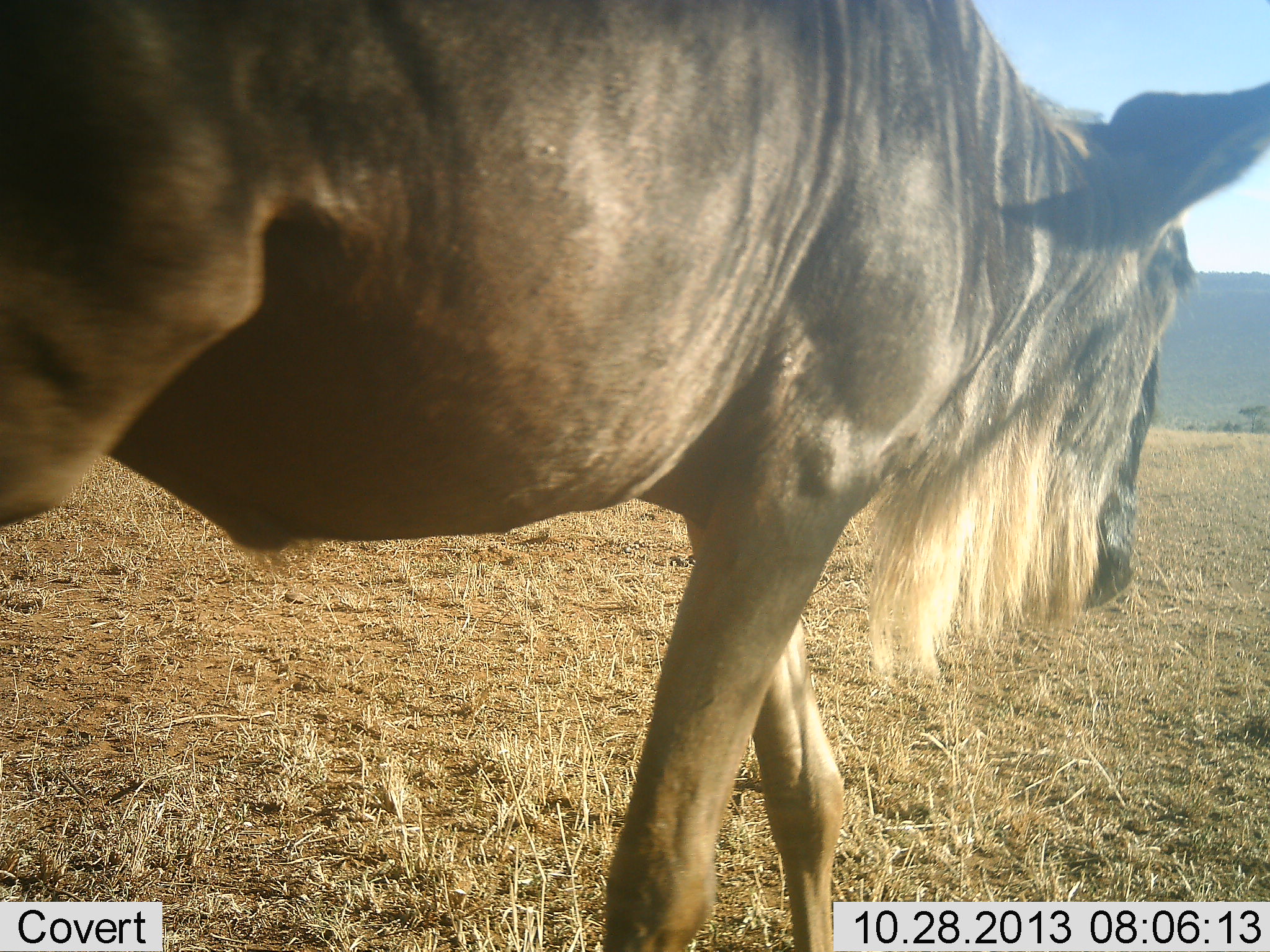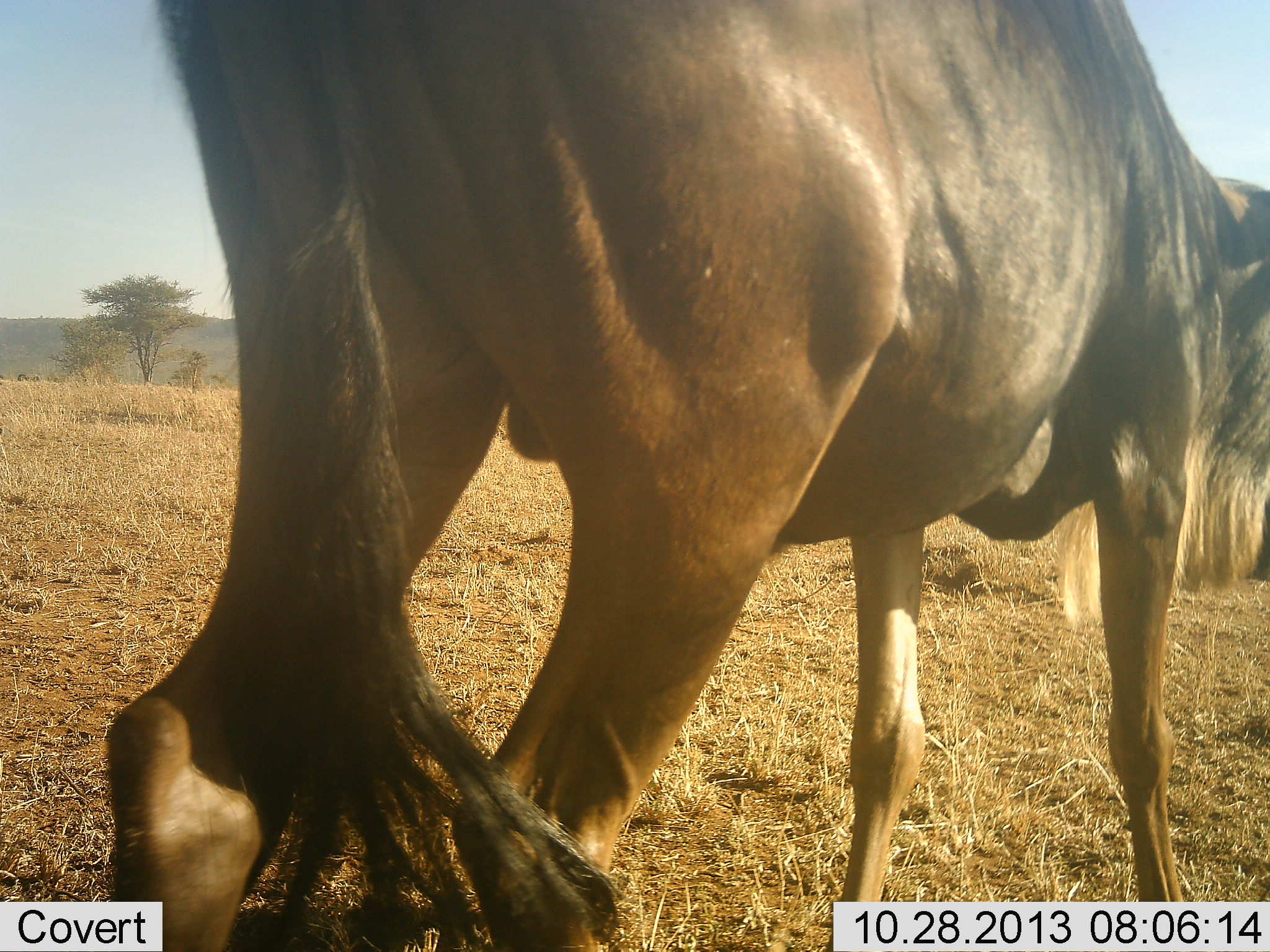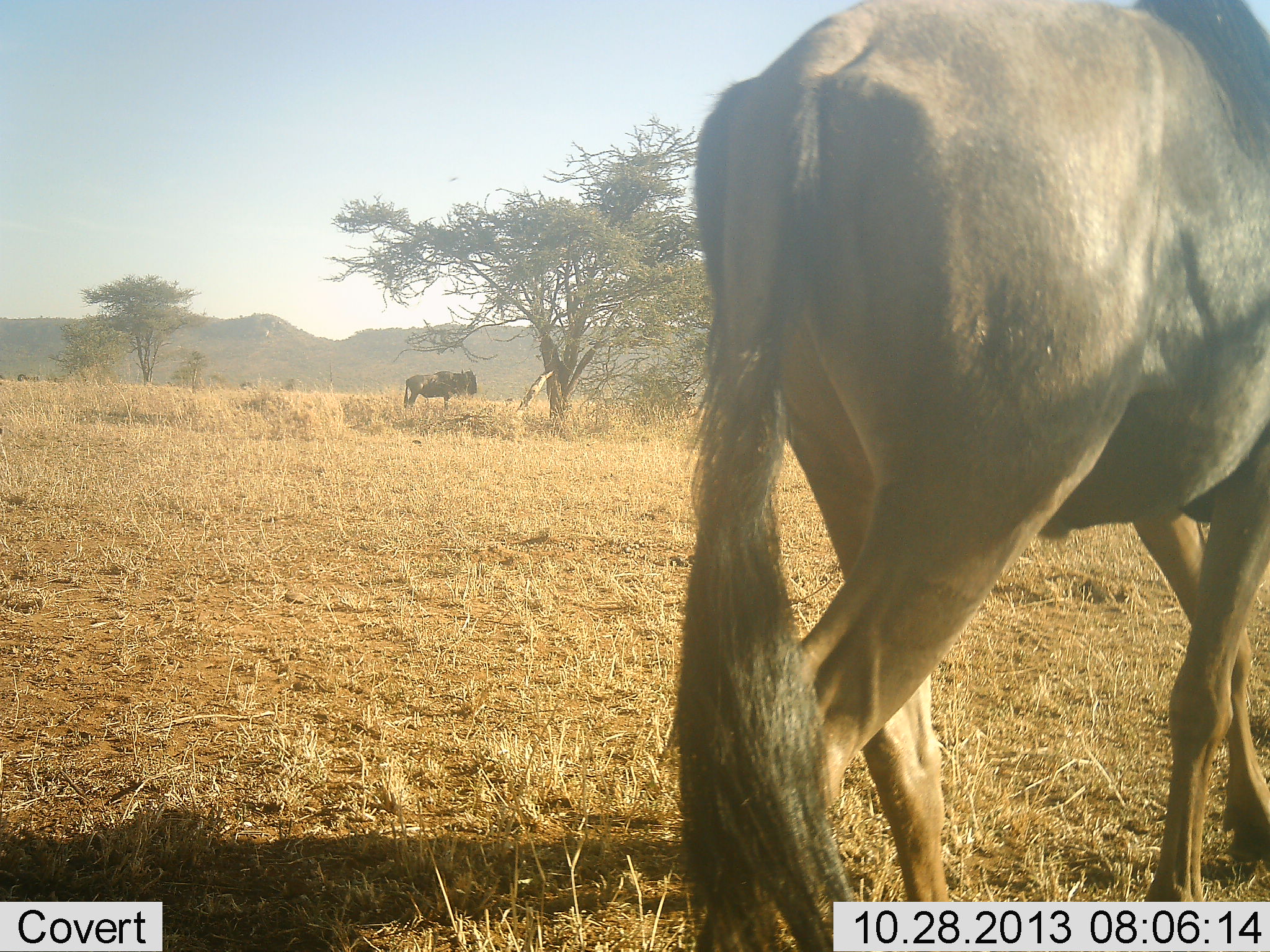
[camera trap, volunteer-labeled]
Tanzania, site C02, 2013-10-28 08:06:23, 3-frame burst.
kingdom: Animalia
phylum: Chordata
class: Mammalia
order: Artiodactyla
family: Bovidae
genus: Connochaetes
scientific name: Connochaetes taurinus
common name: blue wildebeest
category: wildebeest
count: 2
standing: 90%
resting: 0%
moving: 90%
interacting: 0%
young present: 0%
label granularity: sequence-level